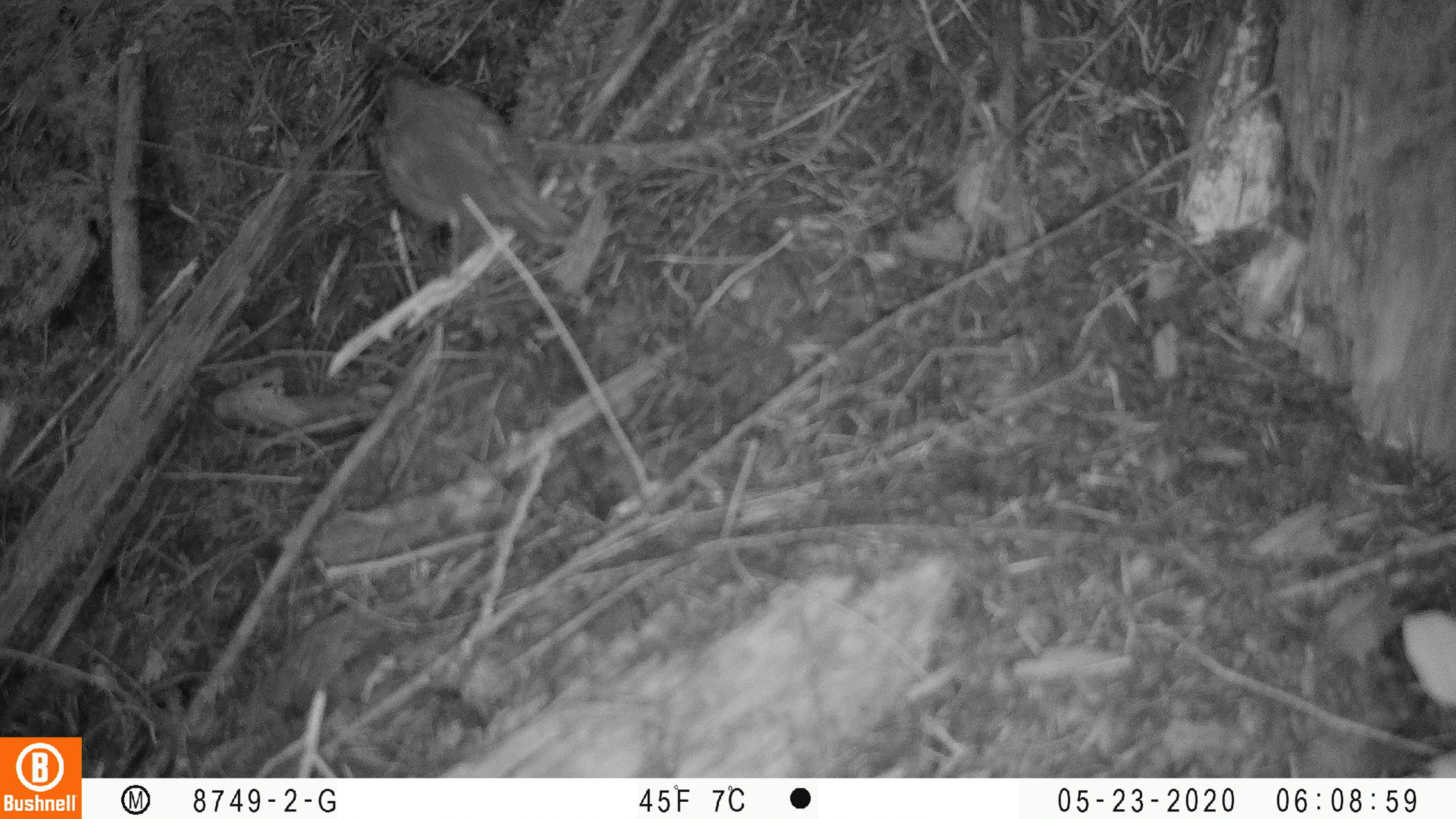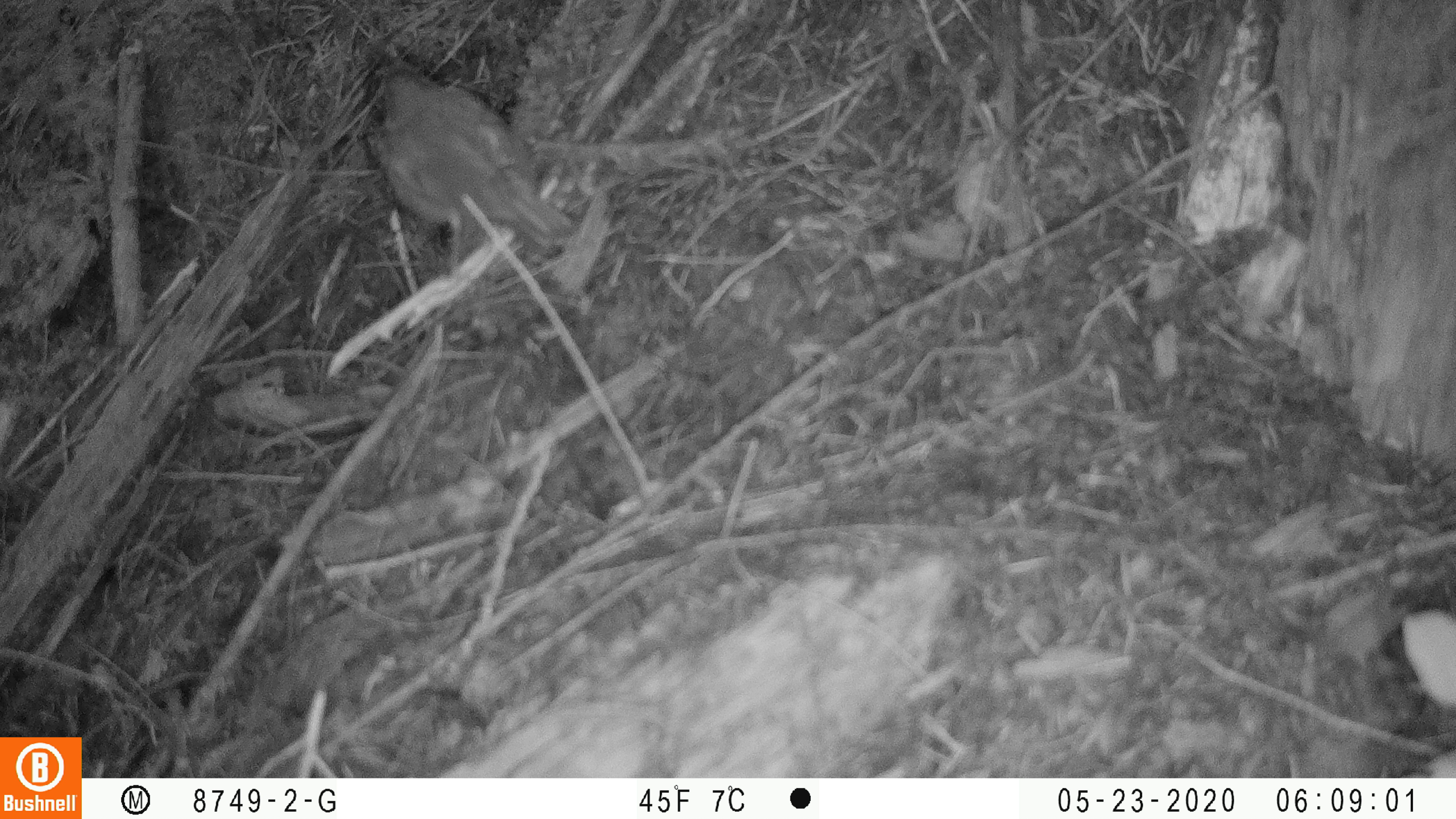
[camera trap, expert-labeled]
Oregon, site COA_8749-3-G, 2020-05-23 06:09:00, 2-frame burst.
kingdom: Animalia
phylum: Chordata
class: Aves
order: Passeriformes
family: Turdidae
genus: Catharus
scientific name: Catharus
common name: brown thrushes and nightingale-thrushes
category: catharus species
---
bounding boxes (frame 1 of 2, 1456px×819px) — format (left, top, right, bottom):
catharus species: (354, 40, 598, 264)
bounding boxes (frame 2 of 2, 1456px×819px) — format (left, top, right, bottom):
catharus species: (355, 54, 599, 288)